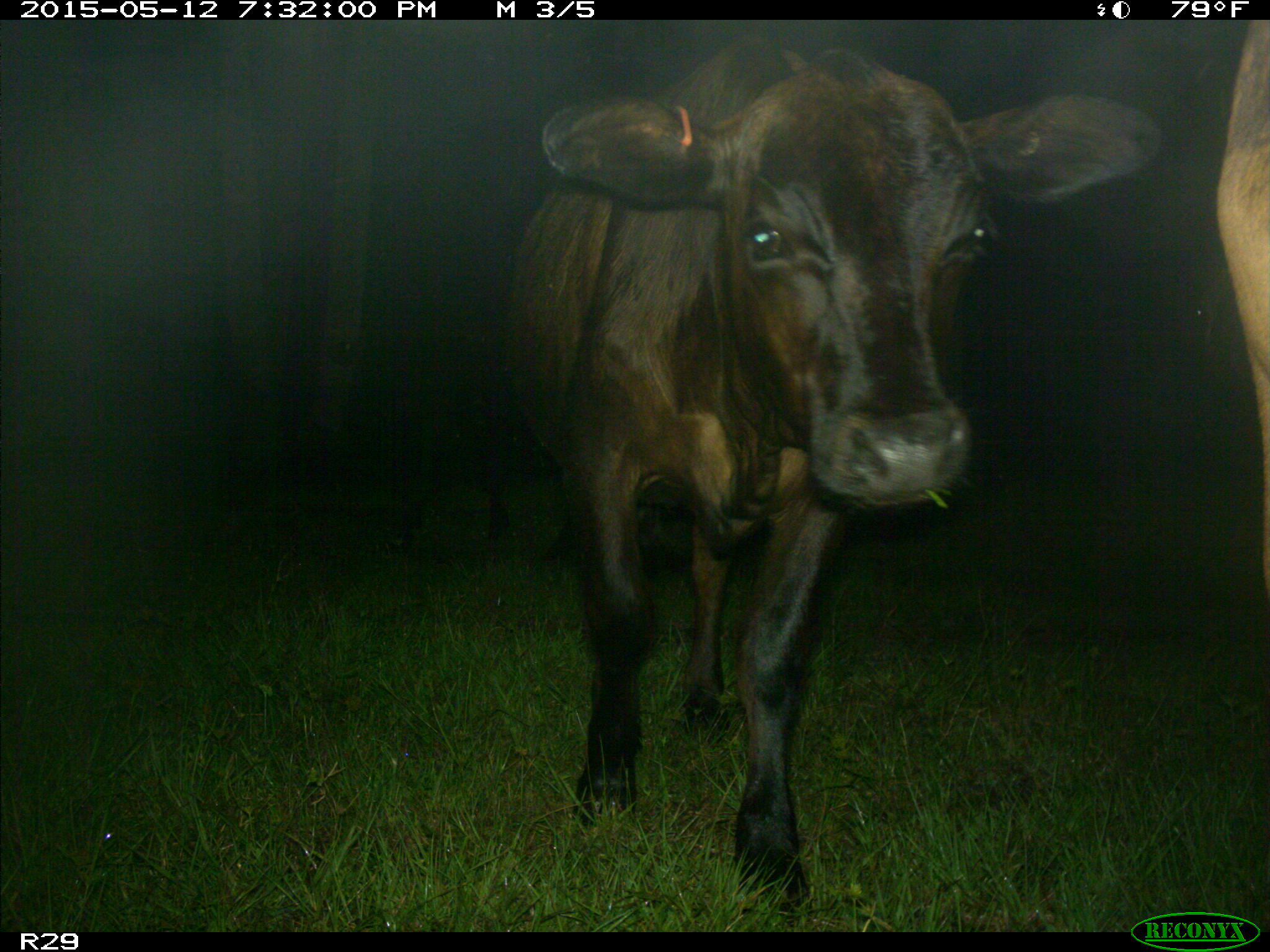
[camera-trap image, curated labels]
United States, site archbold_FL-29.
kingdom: Animalia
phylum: Chordata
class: Mammalia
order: Artiodactyla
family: Bovidae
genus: Bos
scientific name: Bos taurus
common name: domestic cow